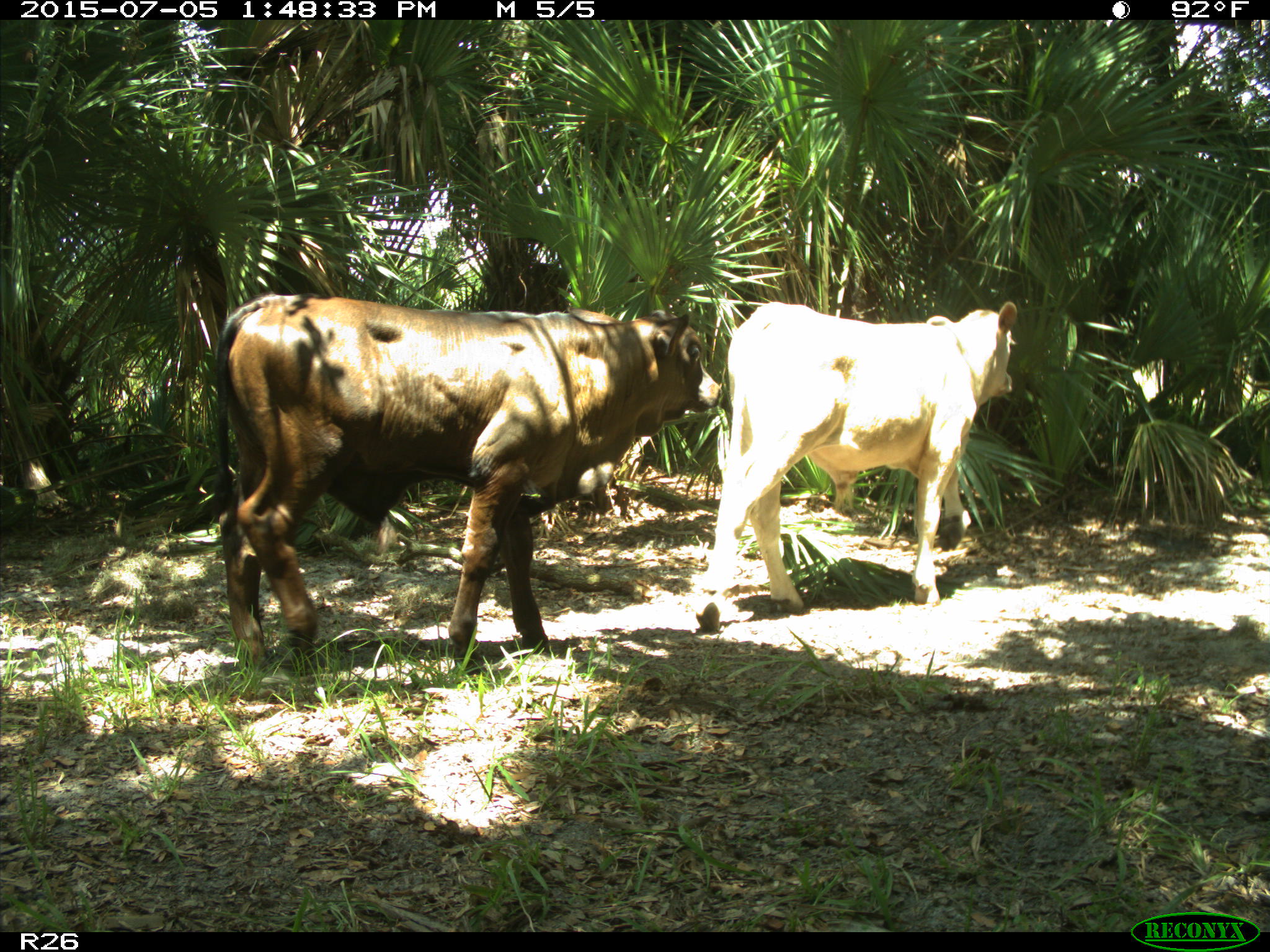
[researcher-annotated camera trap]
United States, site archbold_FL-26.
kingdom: Animalia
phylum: Chordata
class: Mammalia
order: Artiodactyla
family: Bovidae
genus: Bos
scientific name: Bos taurus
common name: domestic cow